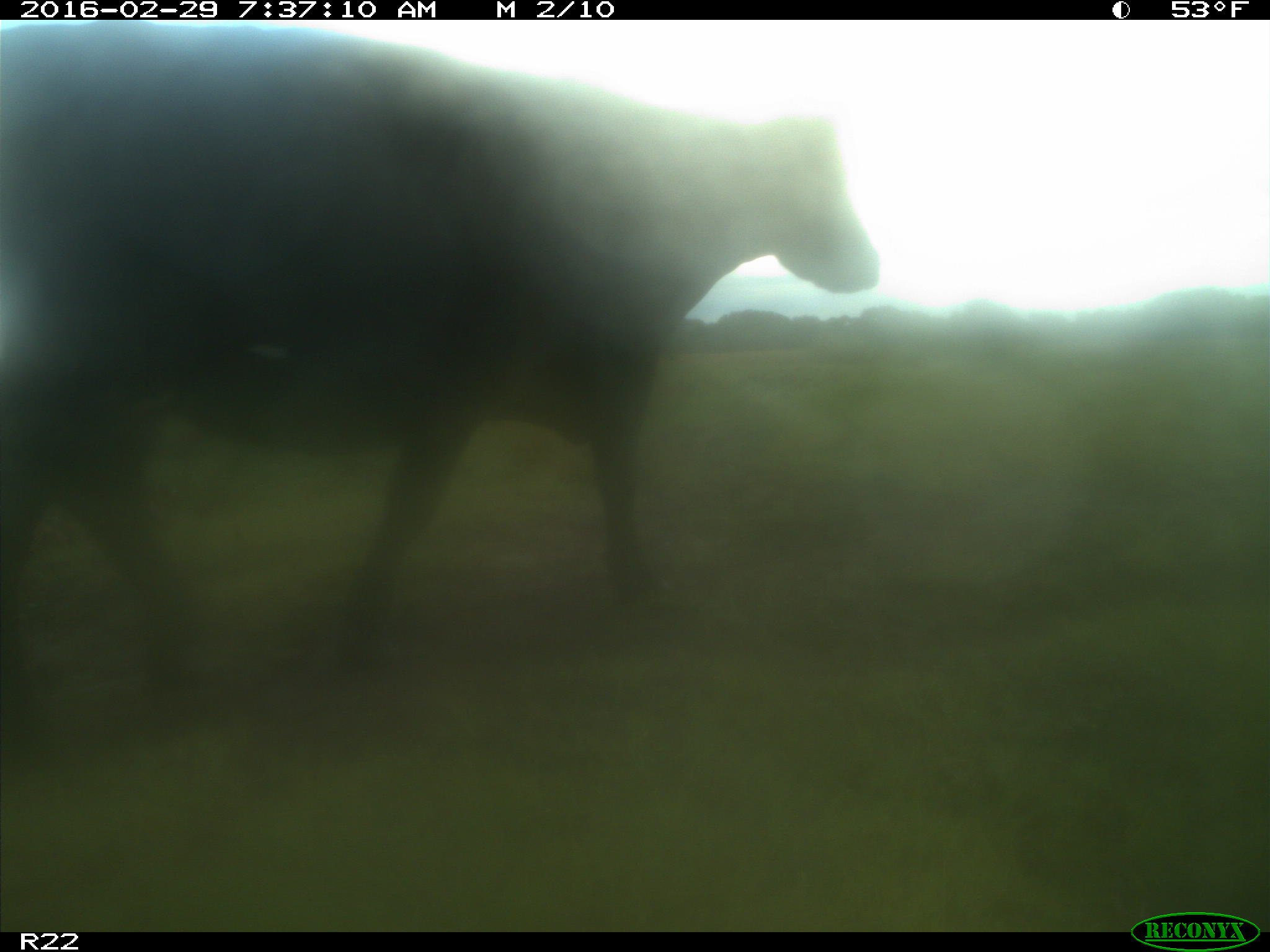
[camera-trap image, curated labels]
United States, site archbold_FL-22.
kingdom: Animalia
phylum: Chordata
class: Mammalia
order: Artiodactyla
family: Bovidae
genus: Bos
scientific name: Bos taurus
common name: domestic cow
Bos taurus (domestic cow).